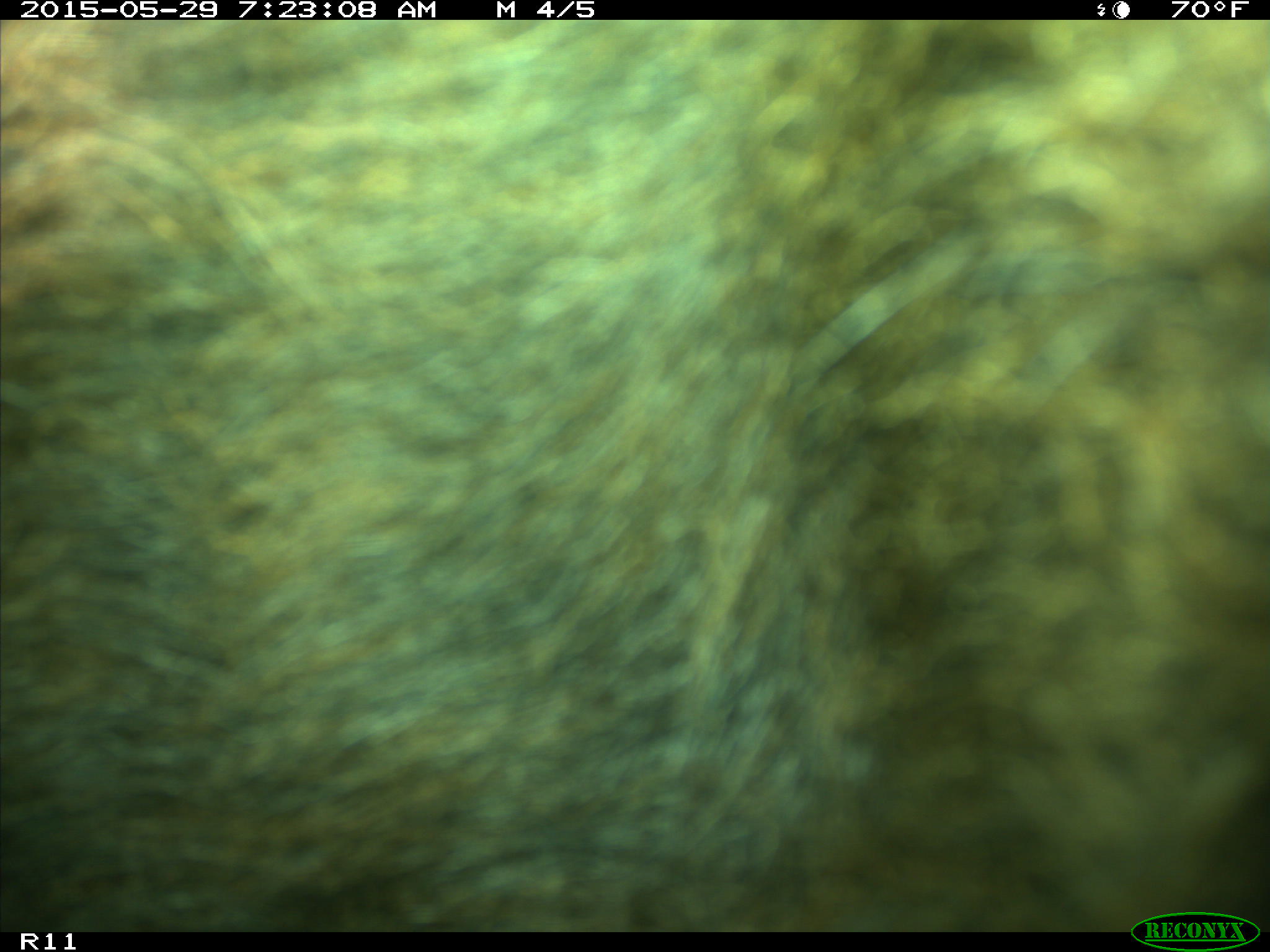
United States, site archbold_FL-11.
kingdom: Animalia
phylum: Chordata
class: Mammalia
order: Artiodactyla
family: Bovidae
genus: Bos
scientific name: Bos taurus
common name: domestic cow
Bos taurus (domestic cow).